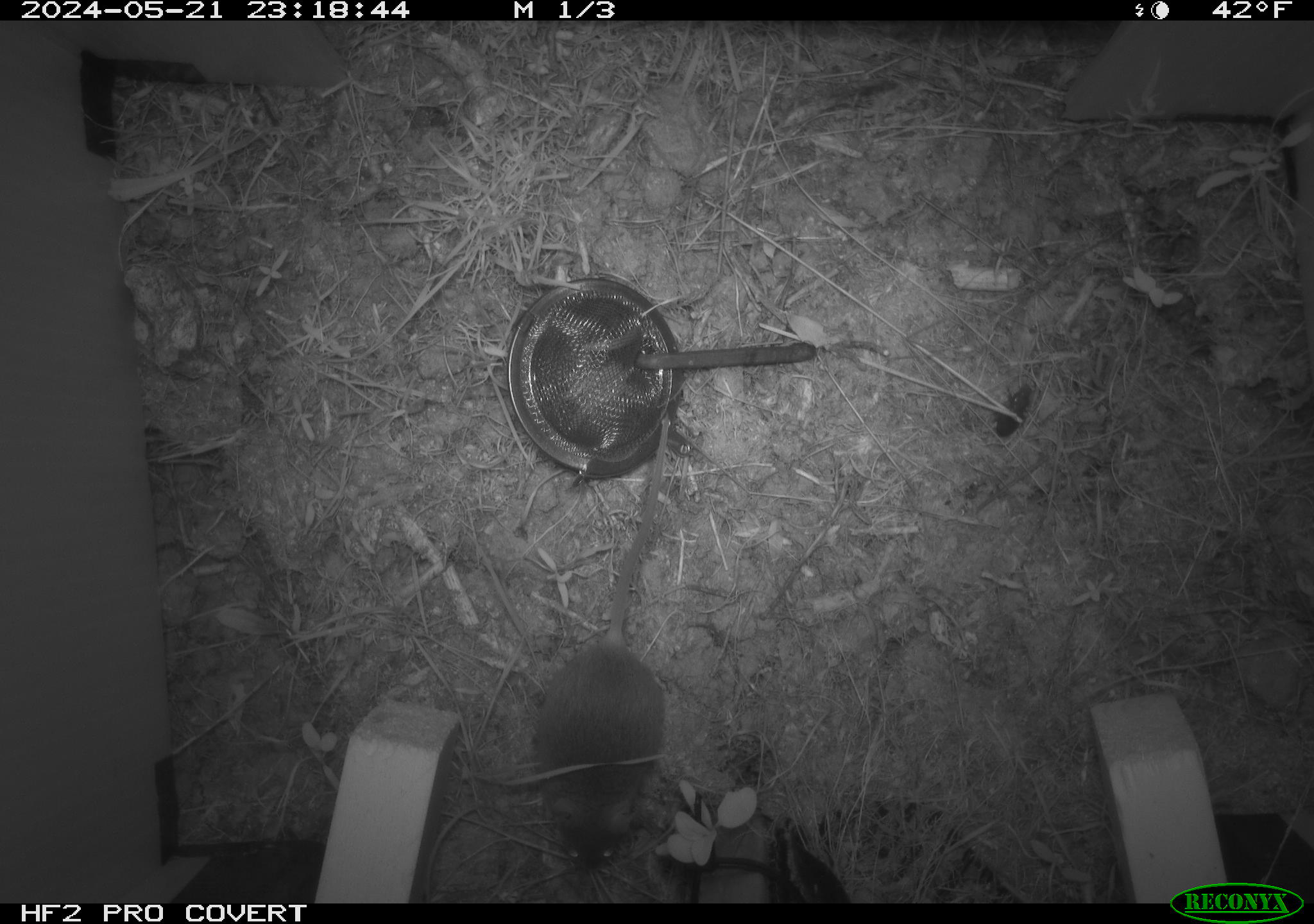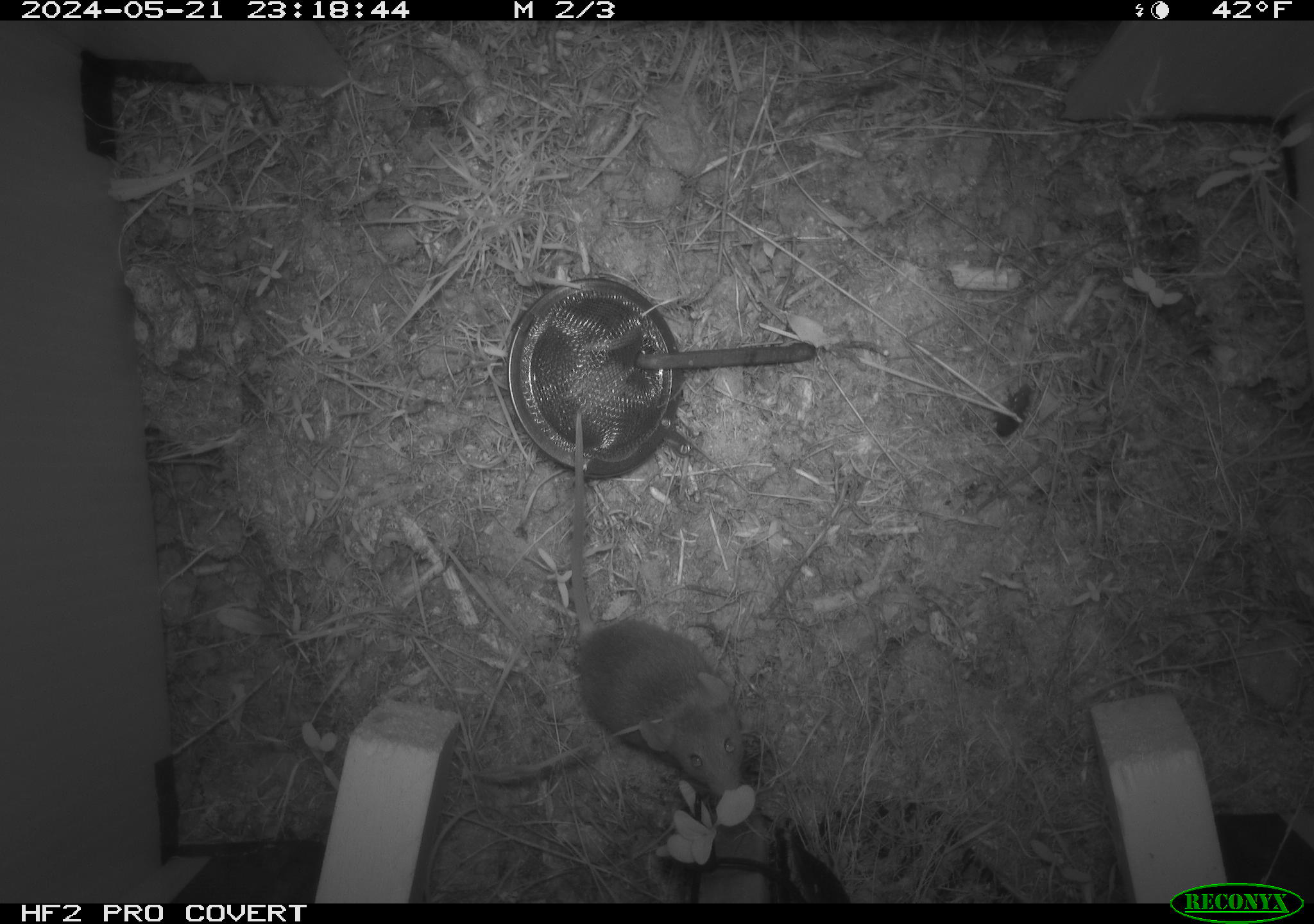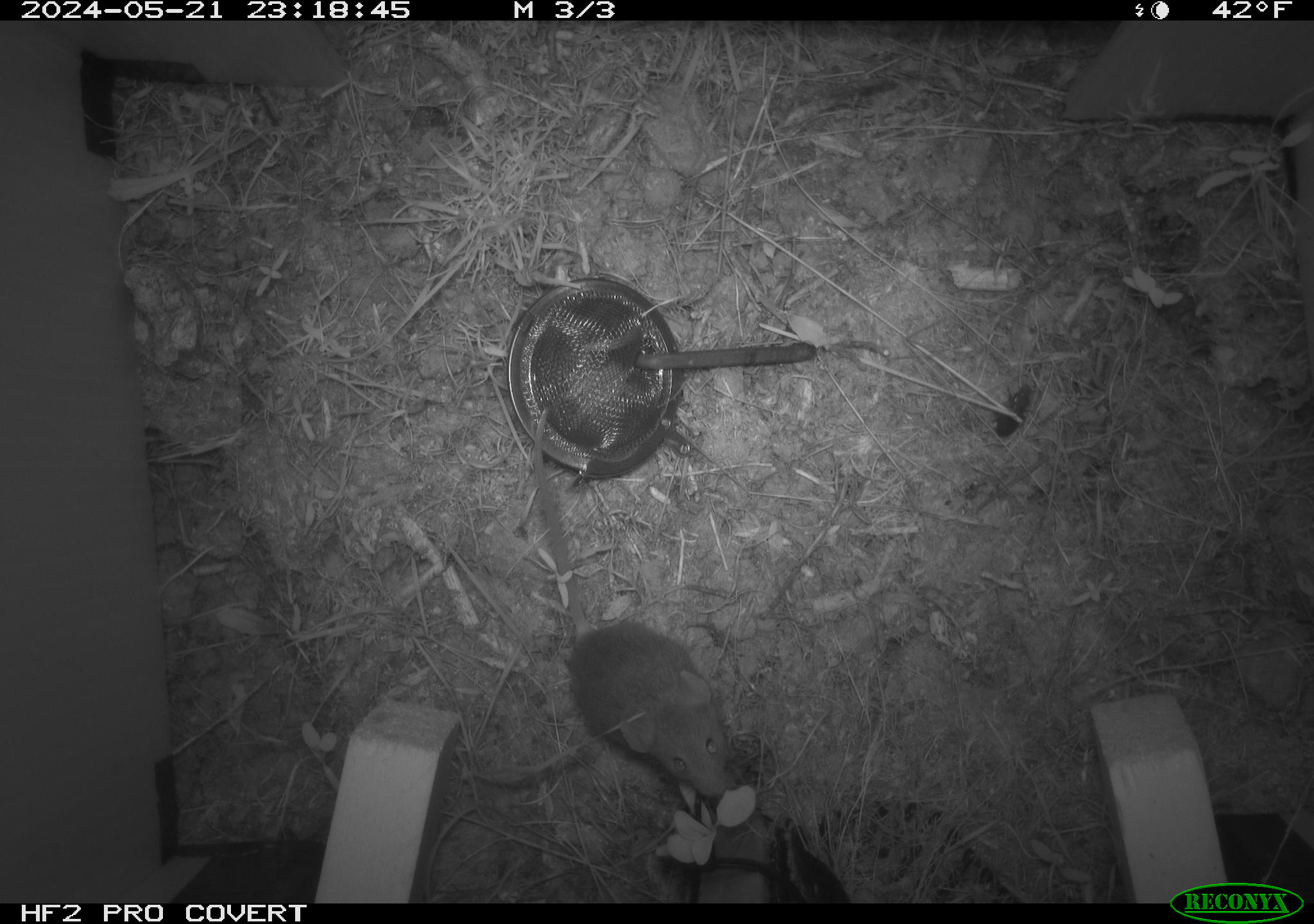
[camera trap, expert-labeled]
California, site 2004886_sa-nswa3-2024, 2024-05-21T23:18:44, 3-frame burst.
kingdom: Animalia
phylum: Chordata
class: Mammalia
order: Rodentia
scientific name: Rodentia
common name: rodent